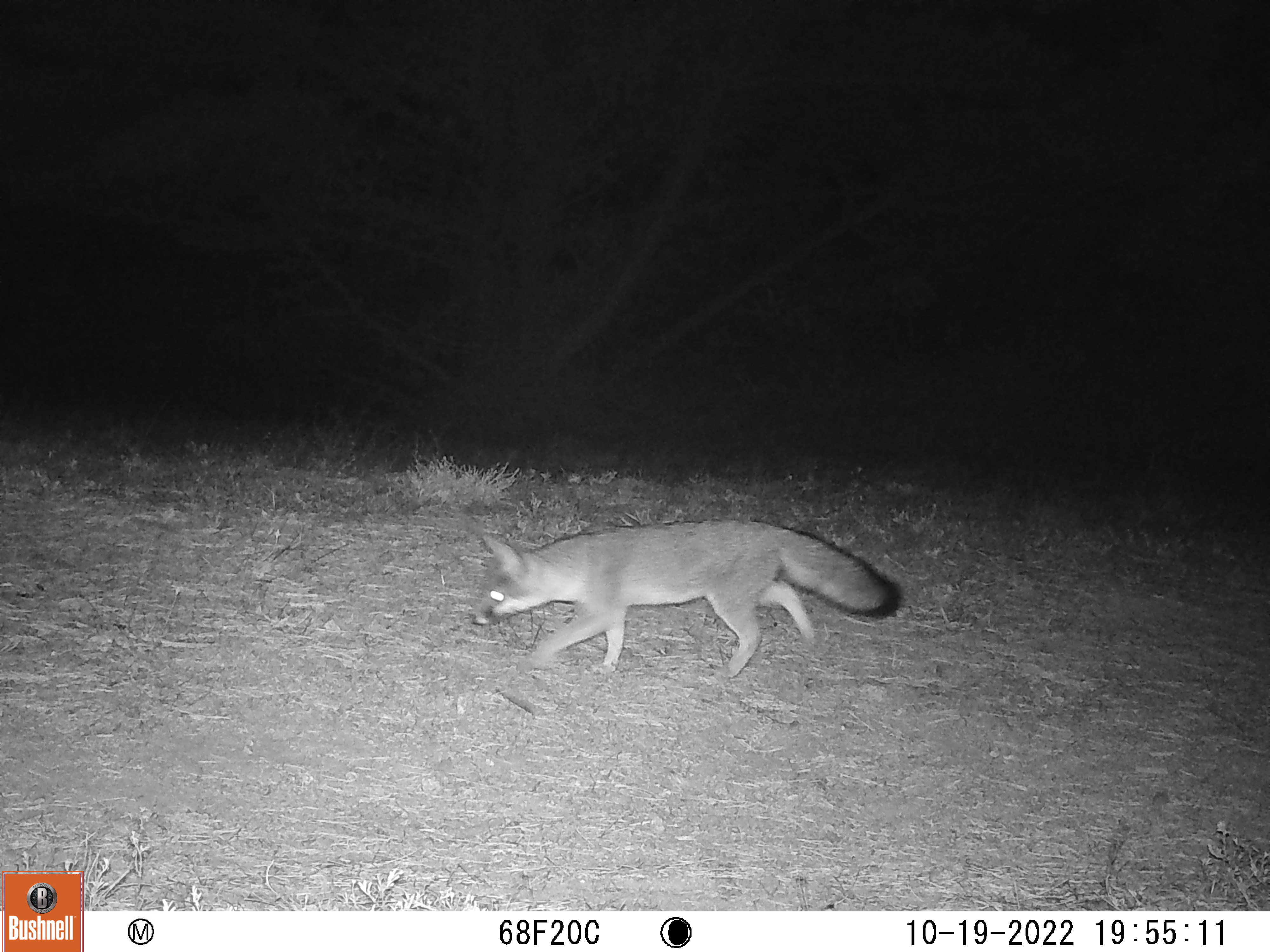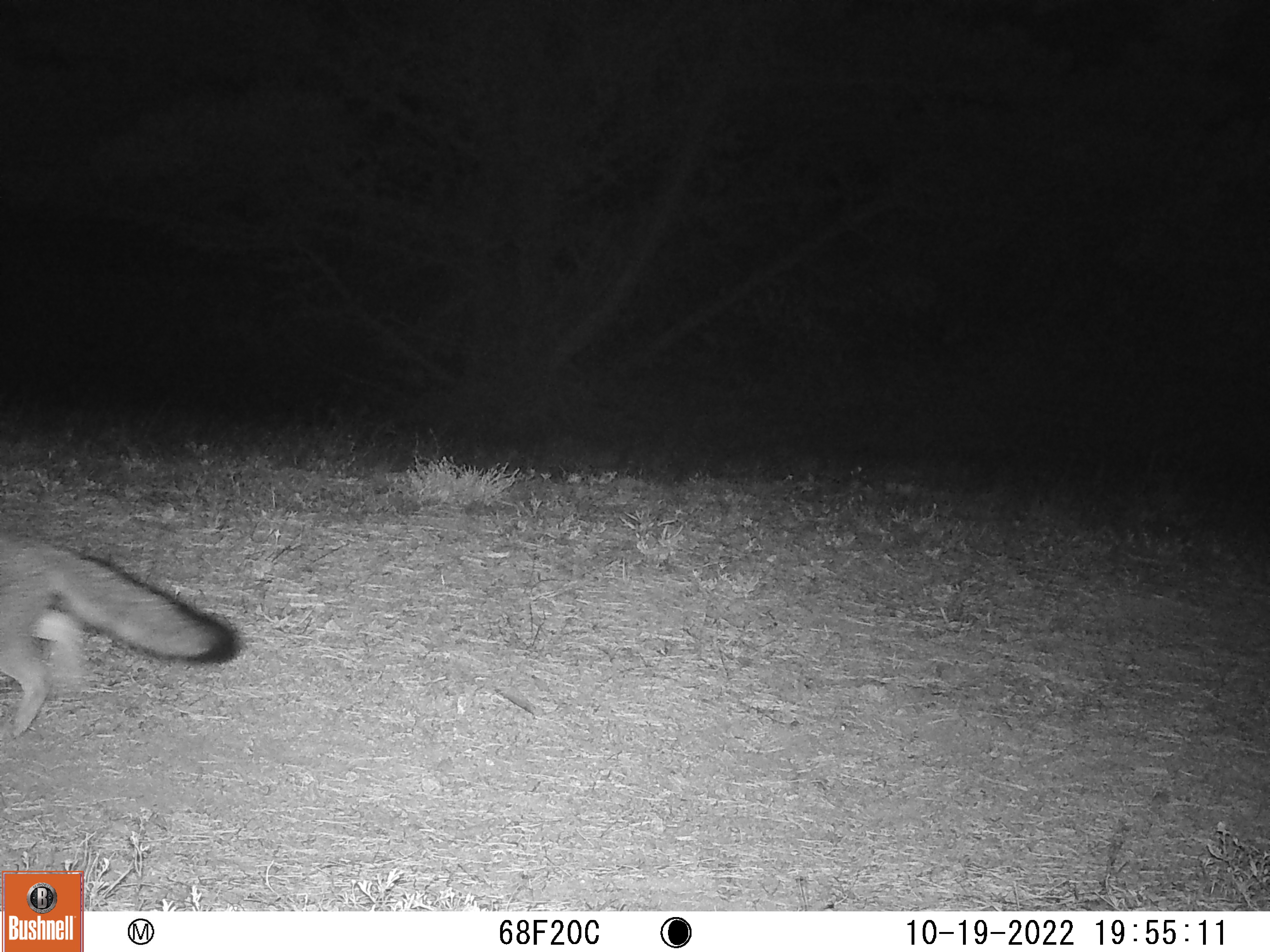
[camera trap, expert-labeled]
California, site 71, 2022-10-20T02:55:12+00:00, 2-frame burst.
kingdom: Animalia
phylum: Chordata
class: Mammalia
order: Carnivora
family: Canidae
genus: Urocyon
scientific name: Urocyon cinereoargenteus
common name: gray fox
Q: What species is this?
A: Gray fox (Urocyon cinereoargenteus).